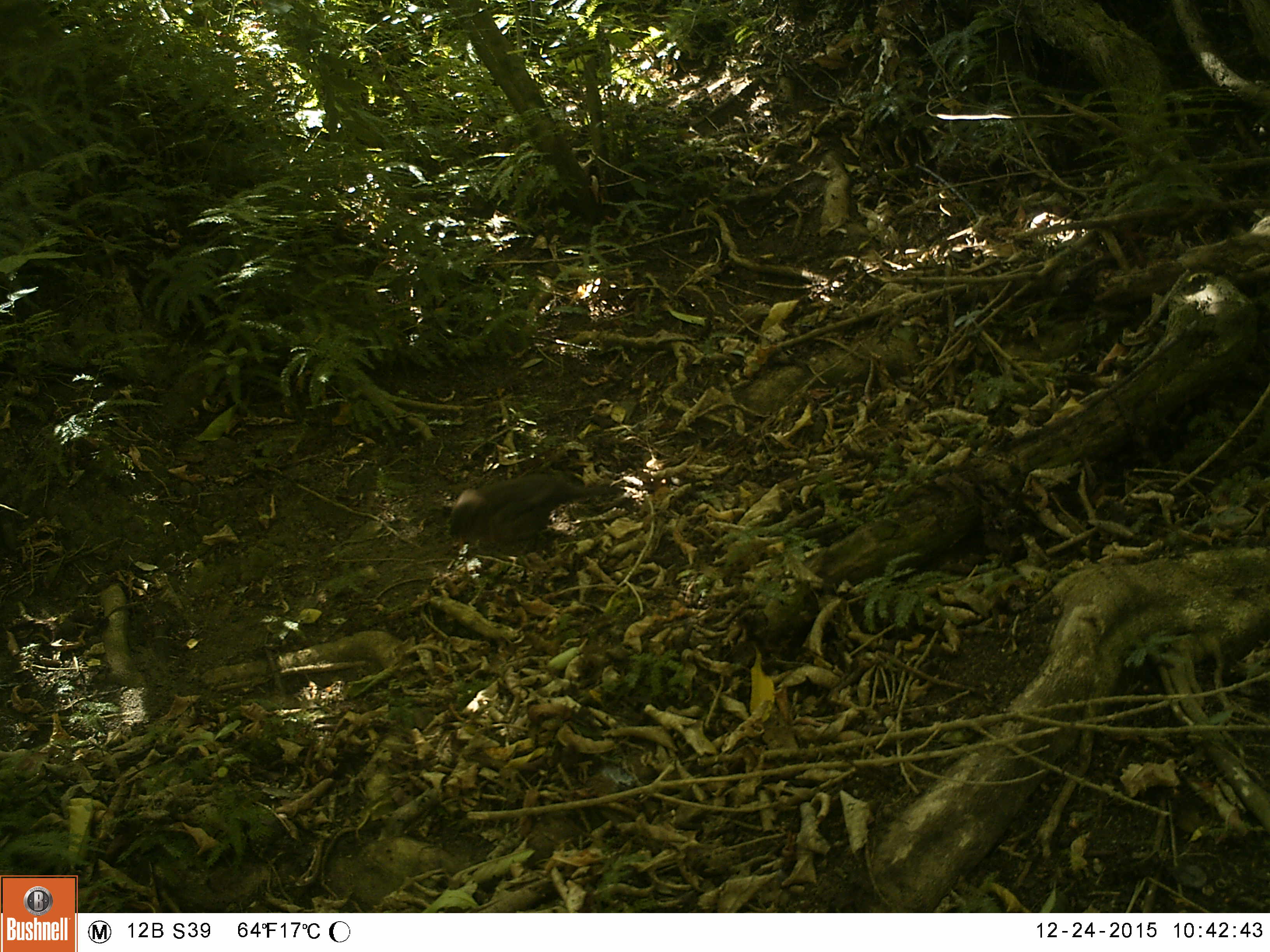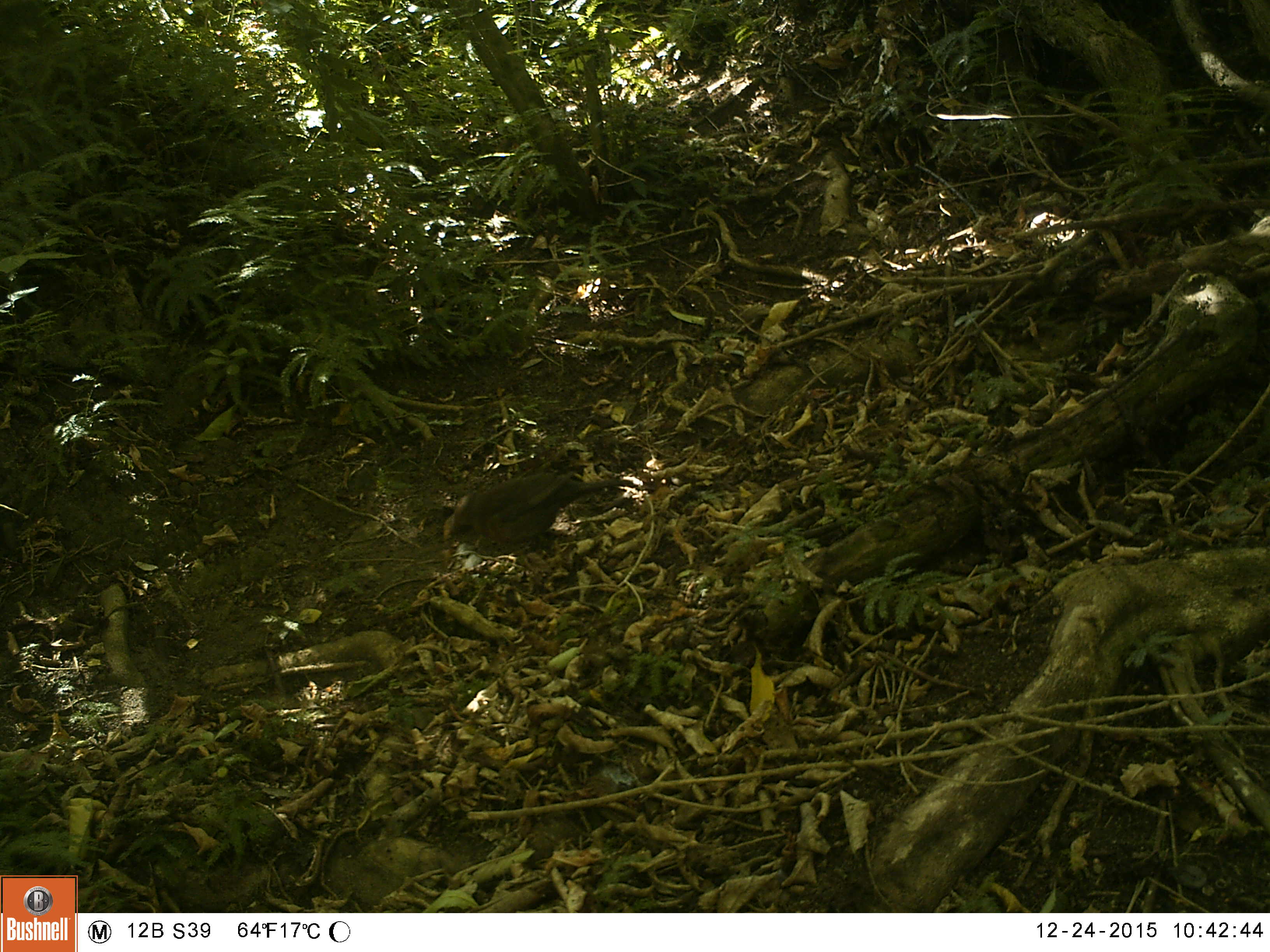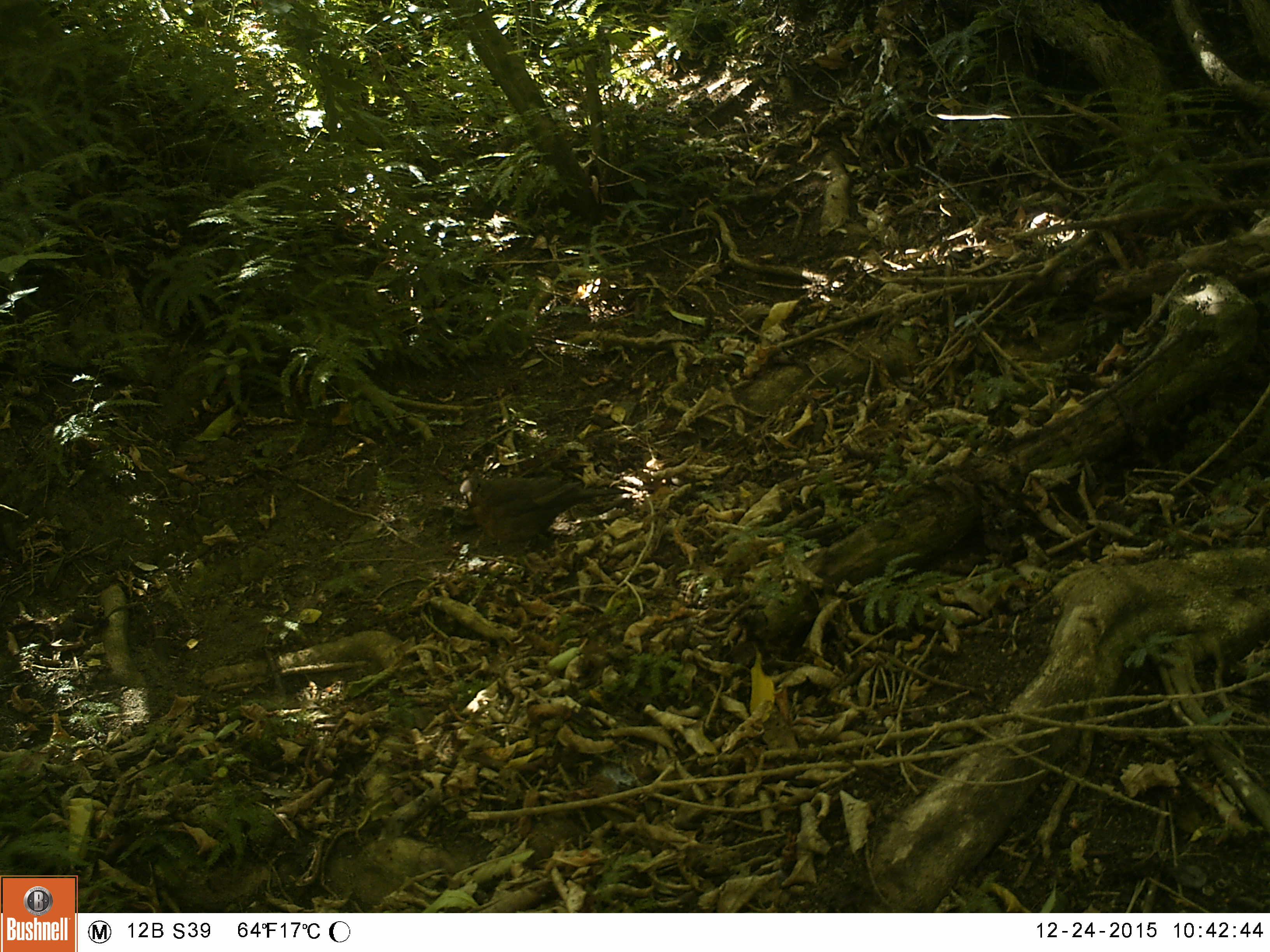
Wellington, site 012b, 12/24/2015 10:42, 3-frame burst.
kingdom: Animalia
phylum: Chordata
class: Aves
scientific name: Aves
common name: bird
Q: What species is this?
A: Bird (Aves).